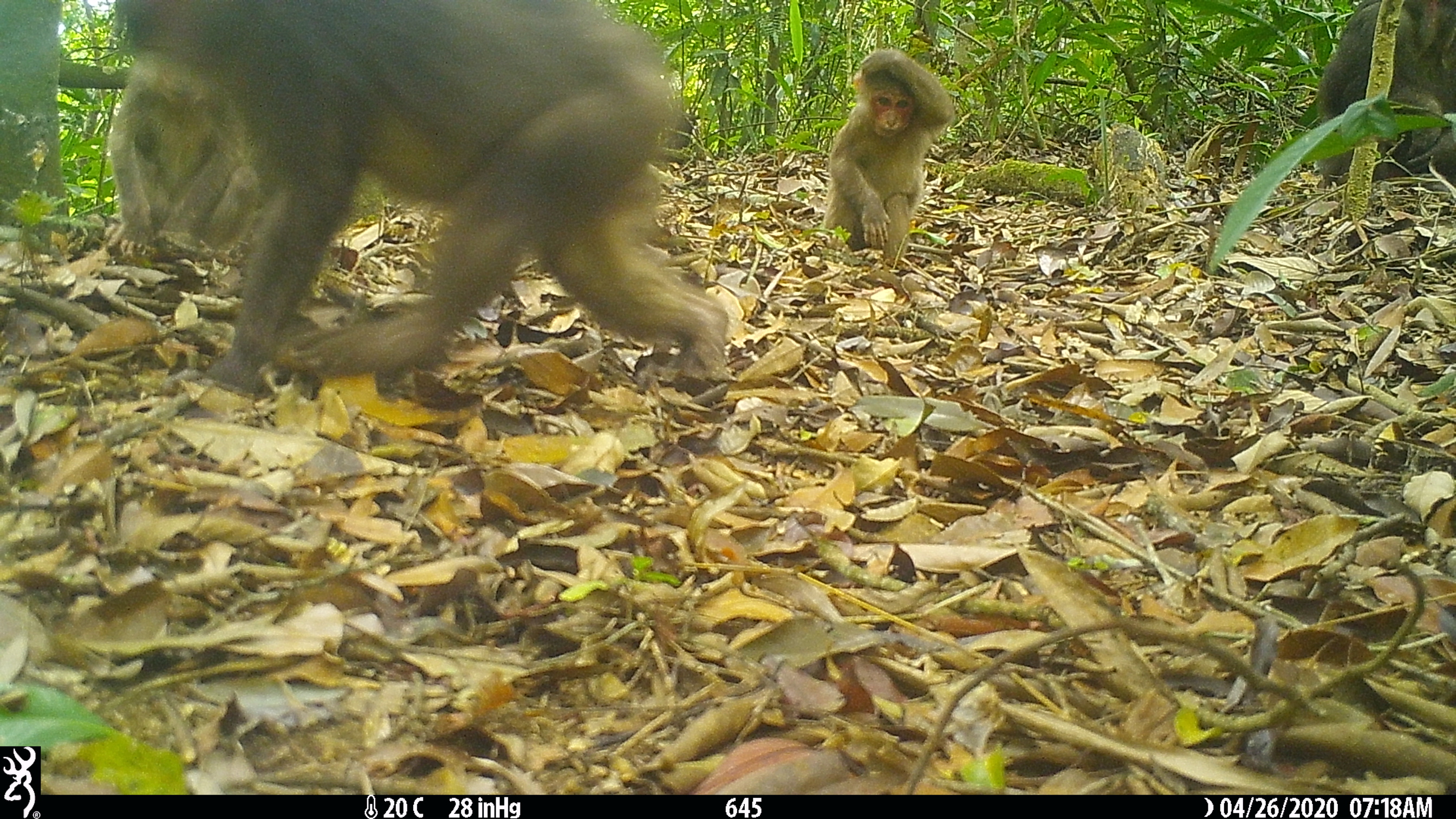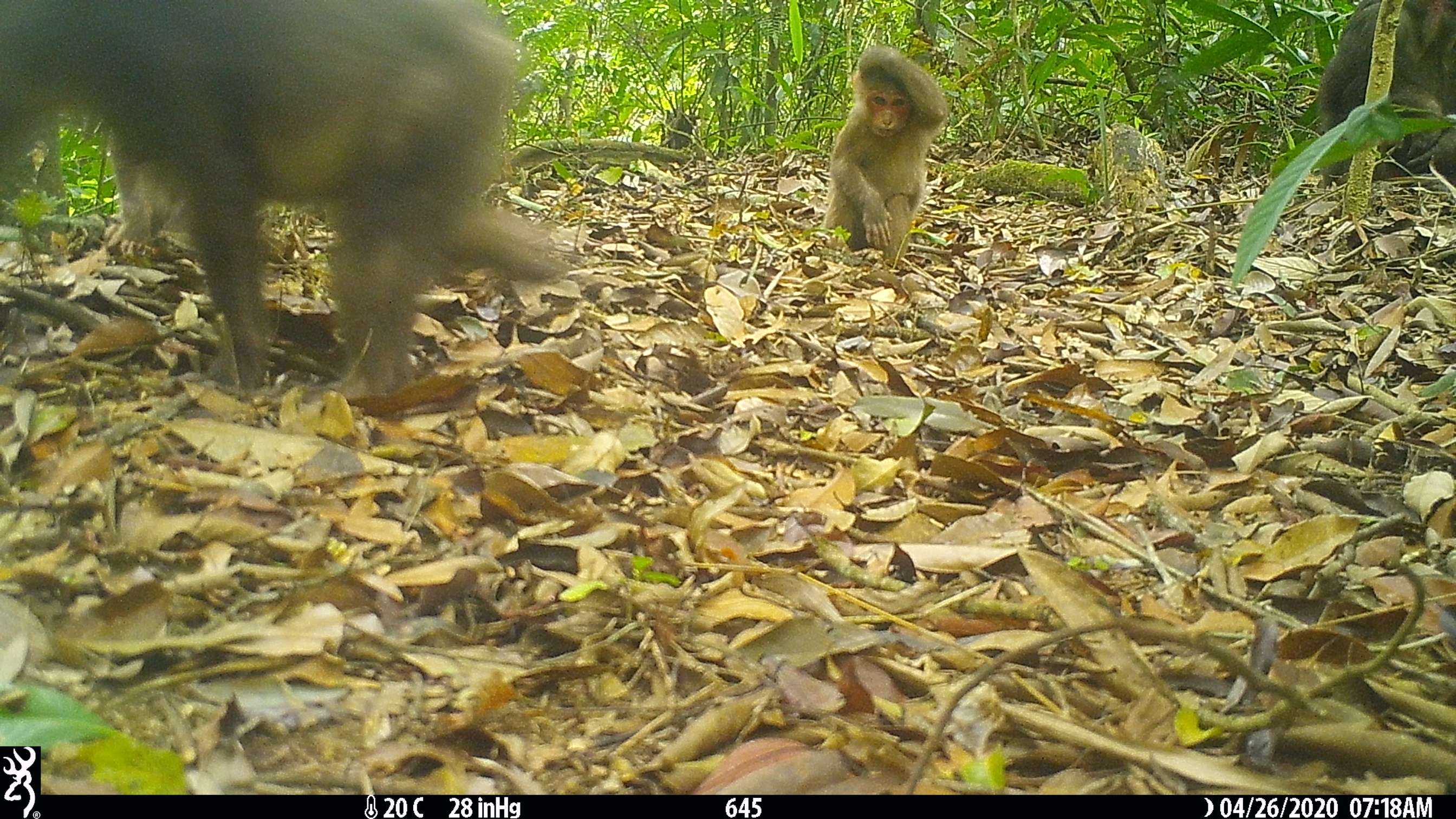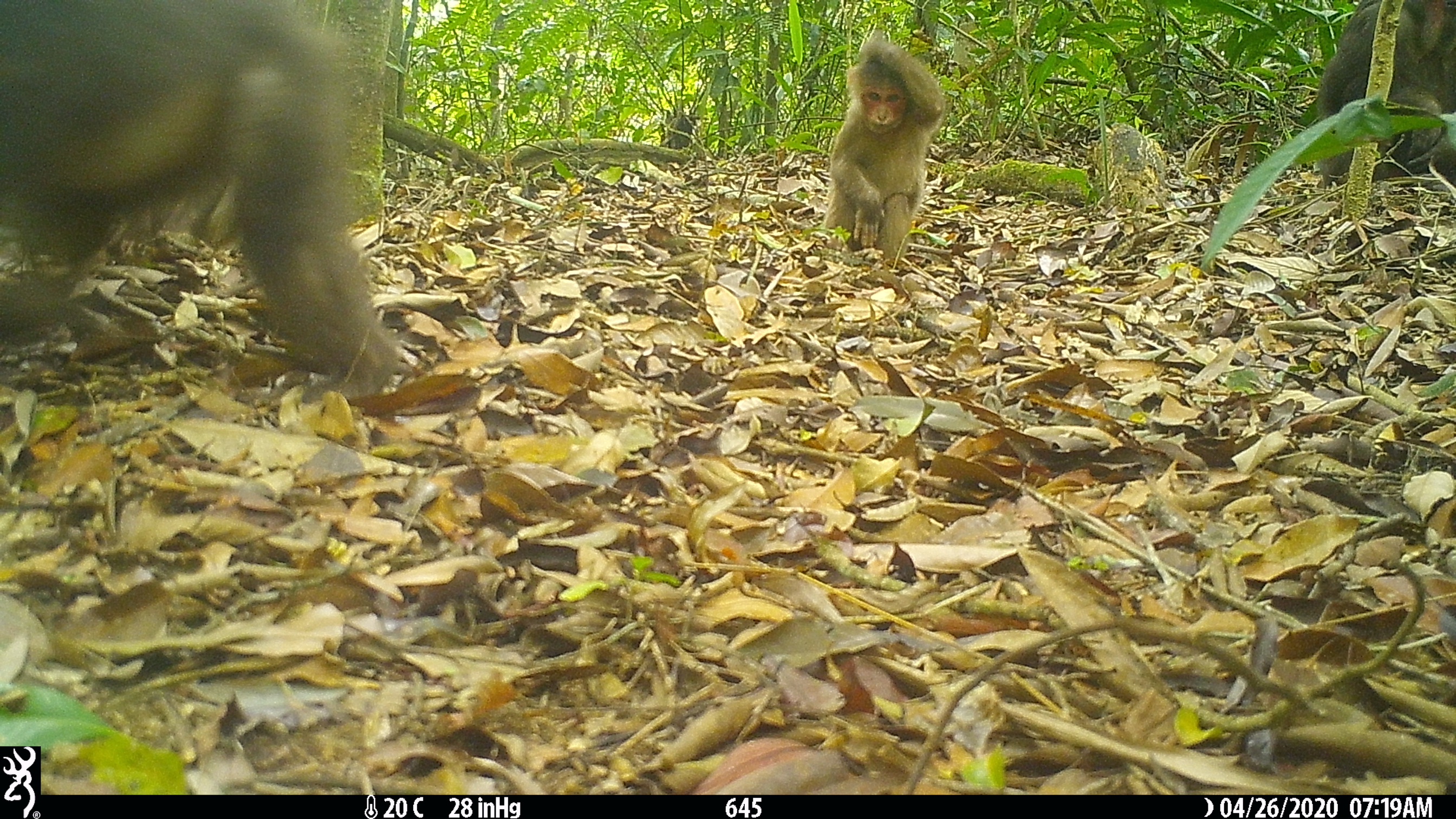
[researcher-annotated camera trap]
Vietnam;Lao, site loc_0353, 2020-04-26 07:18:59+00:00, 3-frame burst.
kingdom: Animalia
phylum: Chordata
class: Mammalia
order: Primates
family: Cercopithecidae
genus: Macaca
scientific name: Macaca arctoides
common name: stump-tailed macaque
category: stump tailed macaque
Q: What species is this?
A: Stump tailed macaque (stump-tailed macaque) (Macaca arctoides).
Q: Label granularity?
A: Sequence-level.